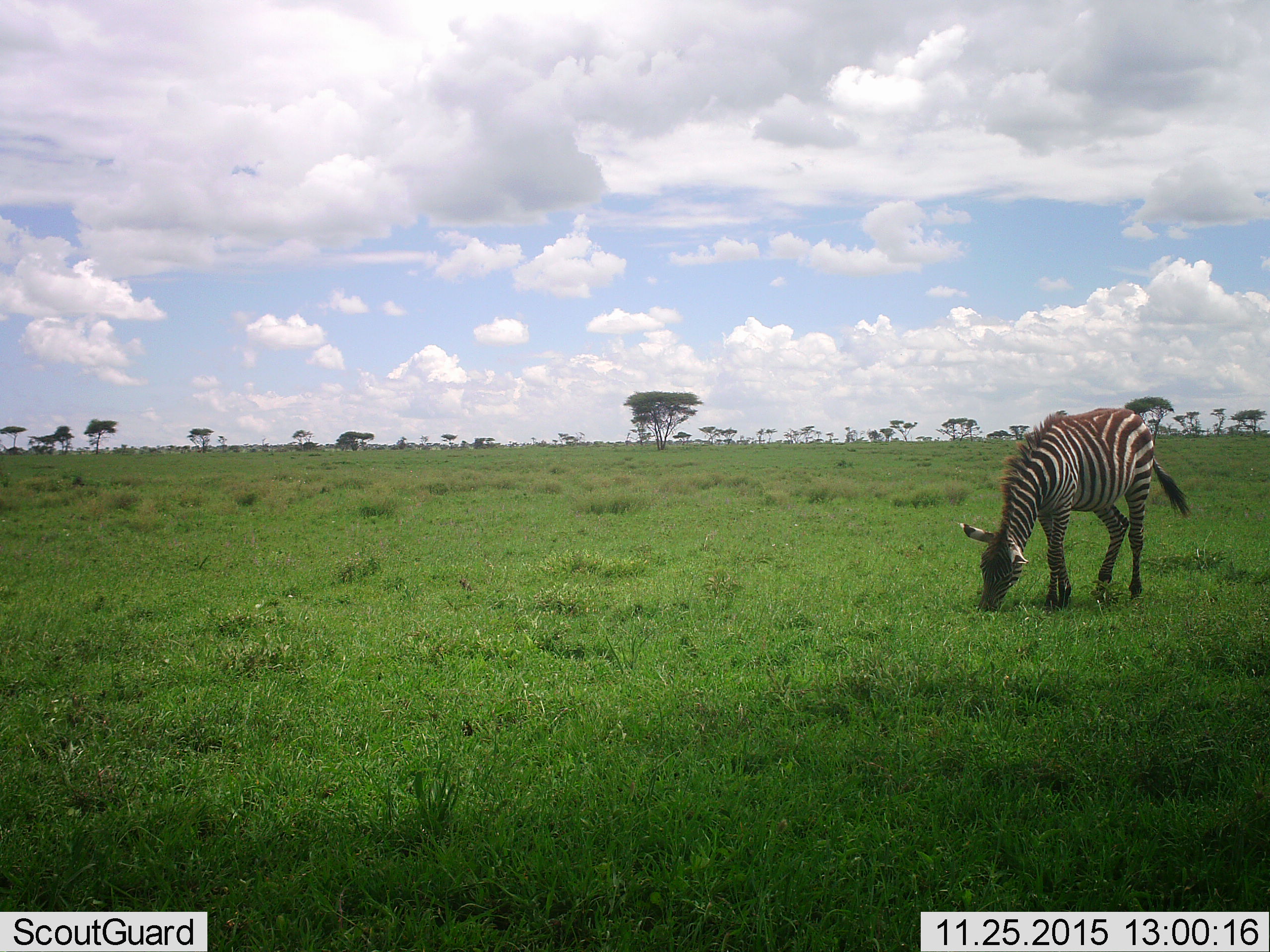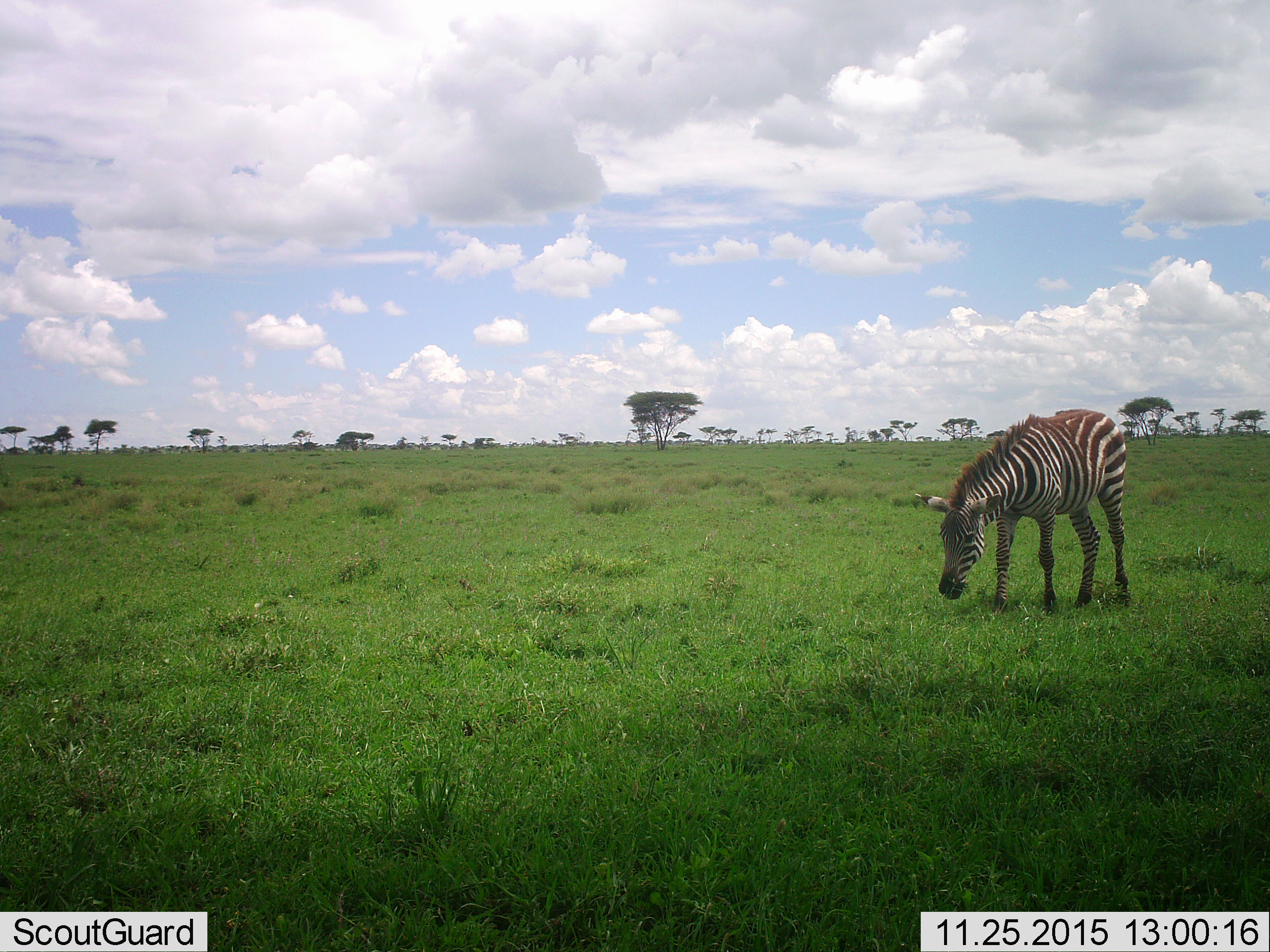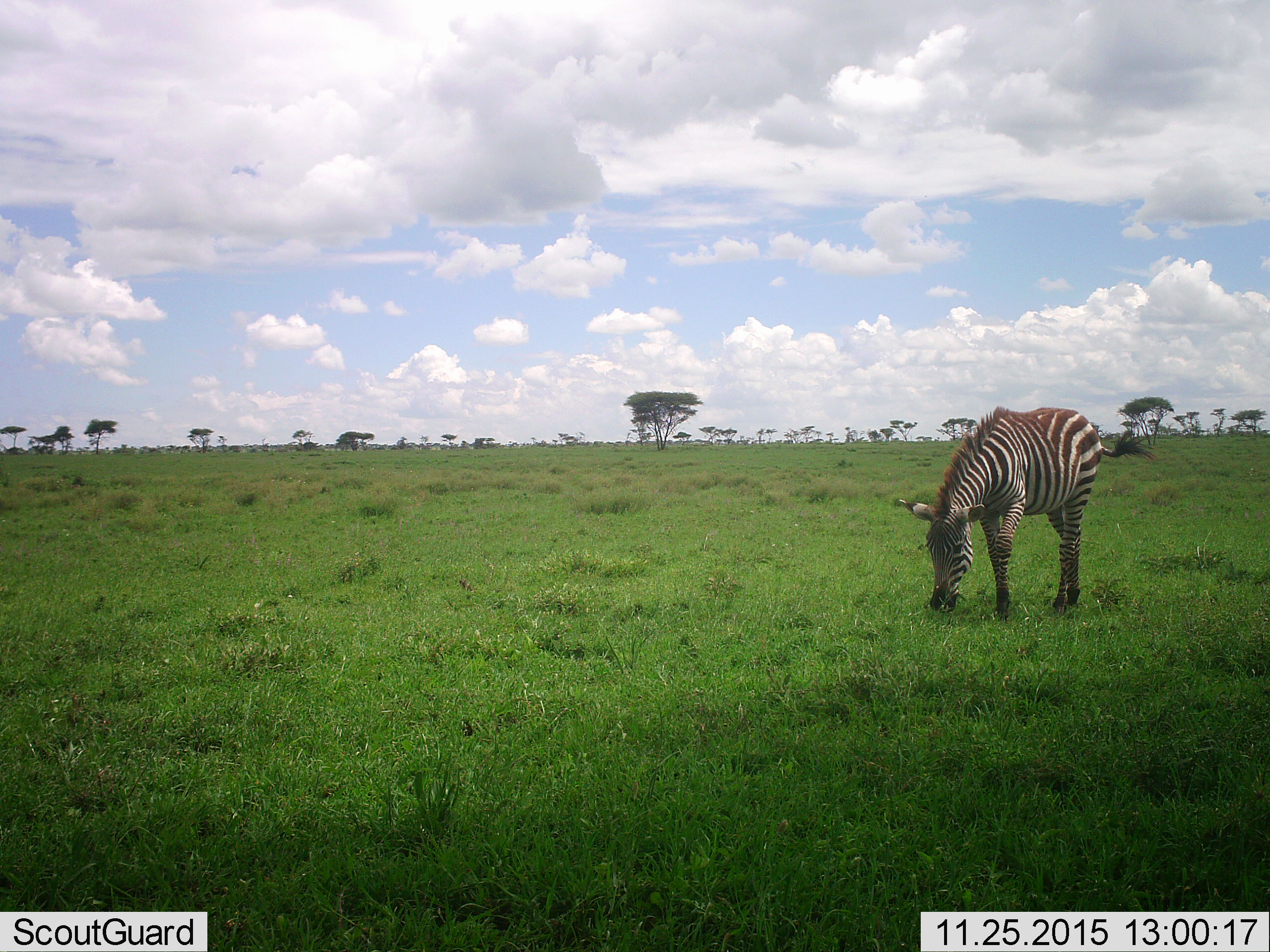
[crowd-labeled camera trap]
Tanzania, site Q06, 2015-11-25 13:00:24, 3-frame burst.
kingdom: Animalia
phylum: Chordata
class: Mammalia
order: Perissodactyla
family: Equidae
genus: Equus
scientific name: Equus quagga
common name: plains zebra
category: zebra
Zebra (plains zebra) (Equus quagga), count 1. Behavior (volunteer vote fractions): standing 22%, resting 0%, moving 56%, interacting 0%. Young present (vote fraction): 0%. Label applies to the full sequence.